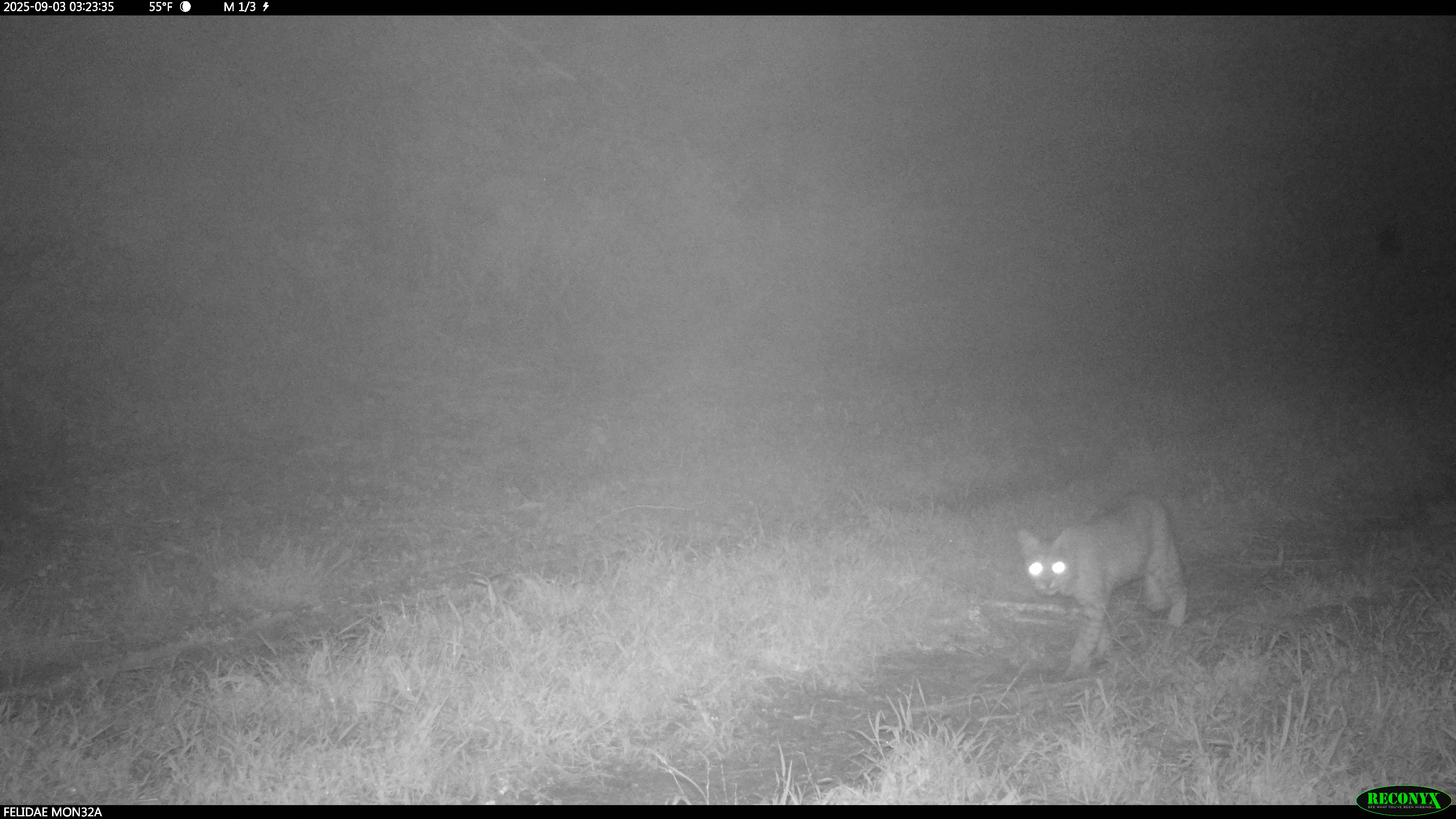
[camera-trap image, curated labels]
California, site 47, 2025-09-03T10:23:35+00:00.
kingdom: Animalia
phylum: Chordata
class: Mammalia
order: Carnivora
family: Felidae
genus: Lynx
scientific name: Lynx rufus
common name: bobcat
Bobcat (Lynx rufus).